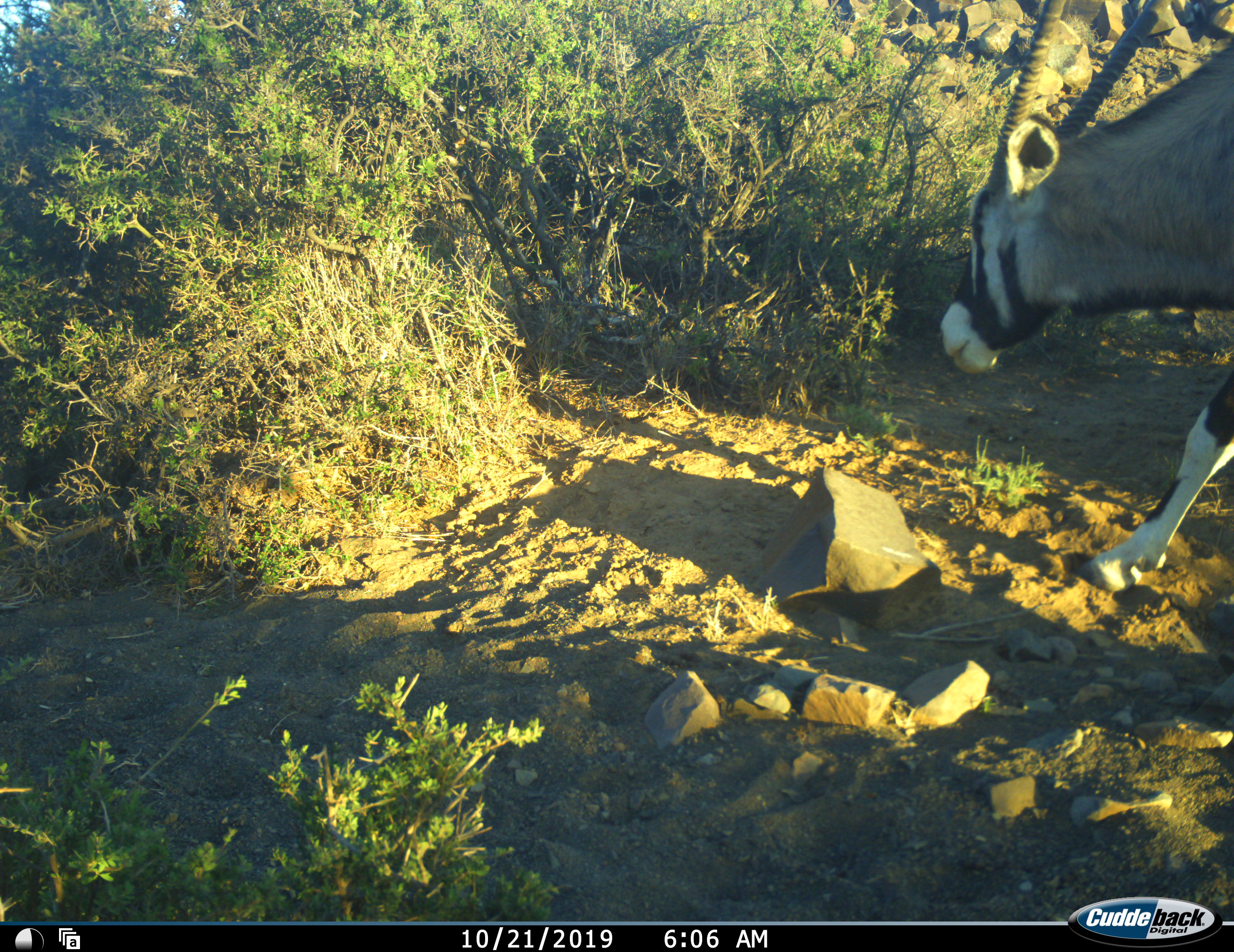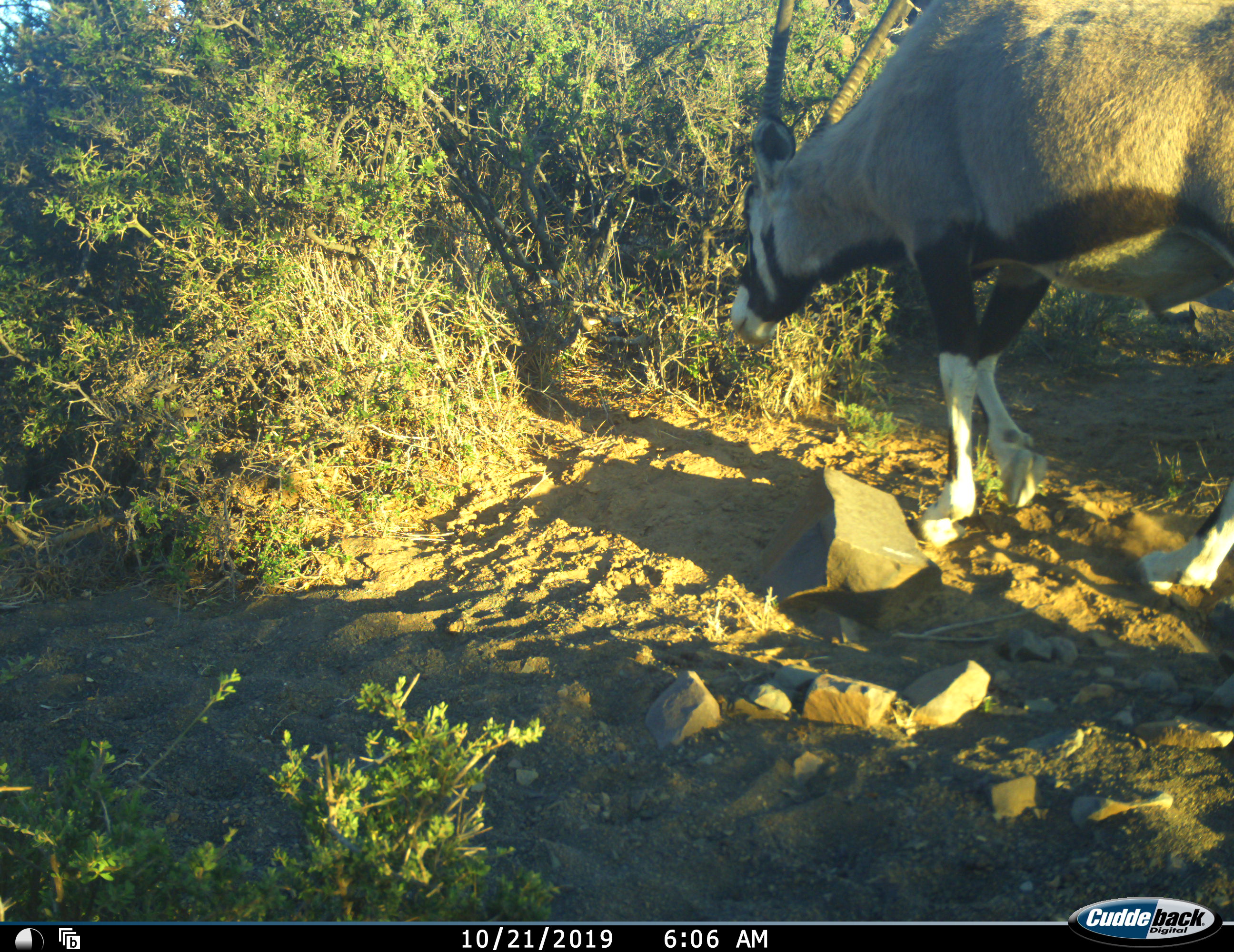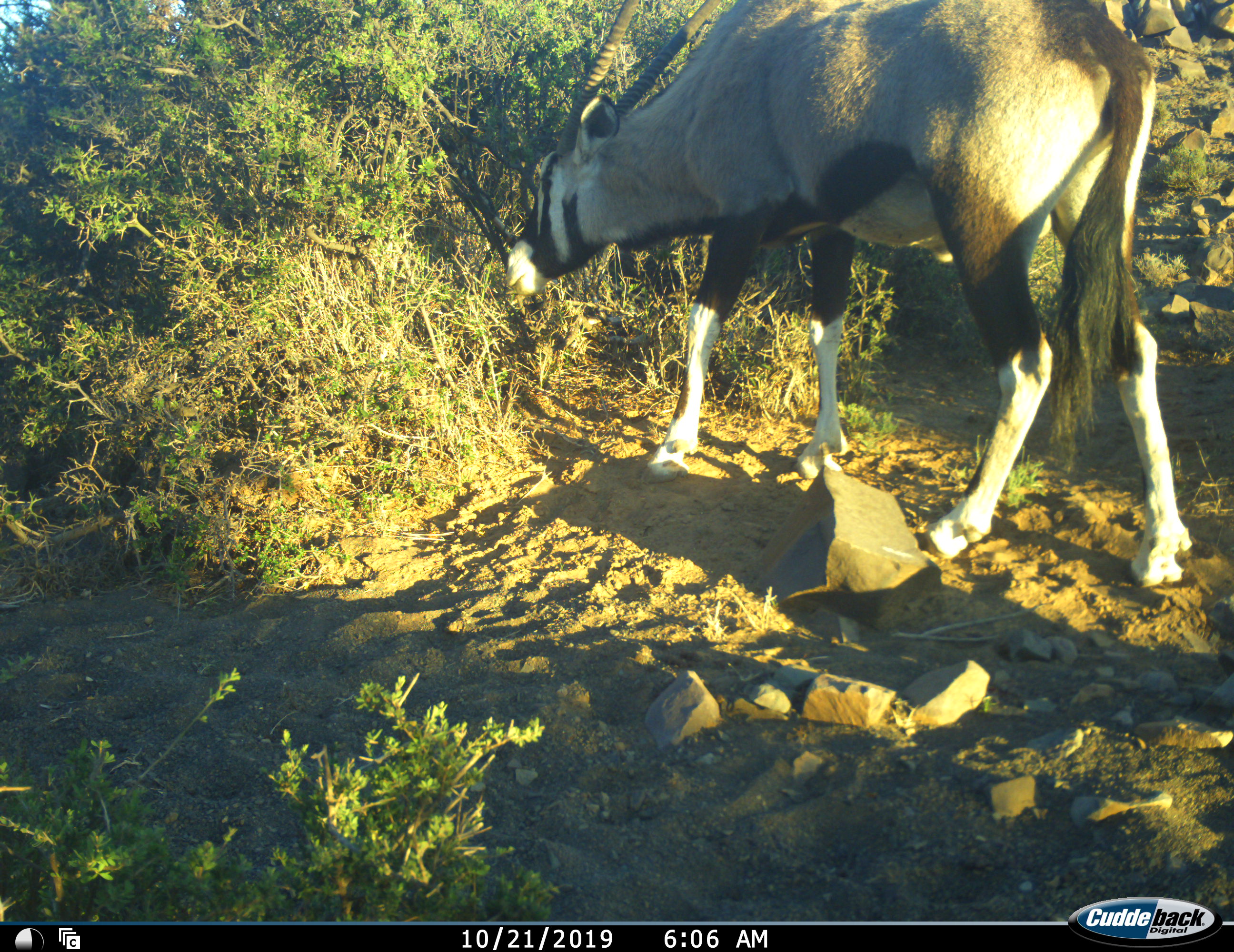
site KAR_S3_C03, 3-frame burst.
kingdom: Animalia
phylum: Chordata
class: Mammalia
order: Artiodactyla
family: Bovidae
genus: Oryx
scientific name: Oryx gazella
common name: gemsbok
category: oryx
Oryx (gemsbok) (Oryx gazella), count 1. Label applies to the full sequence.